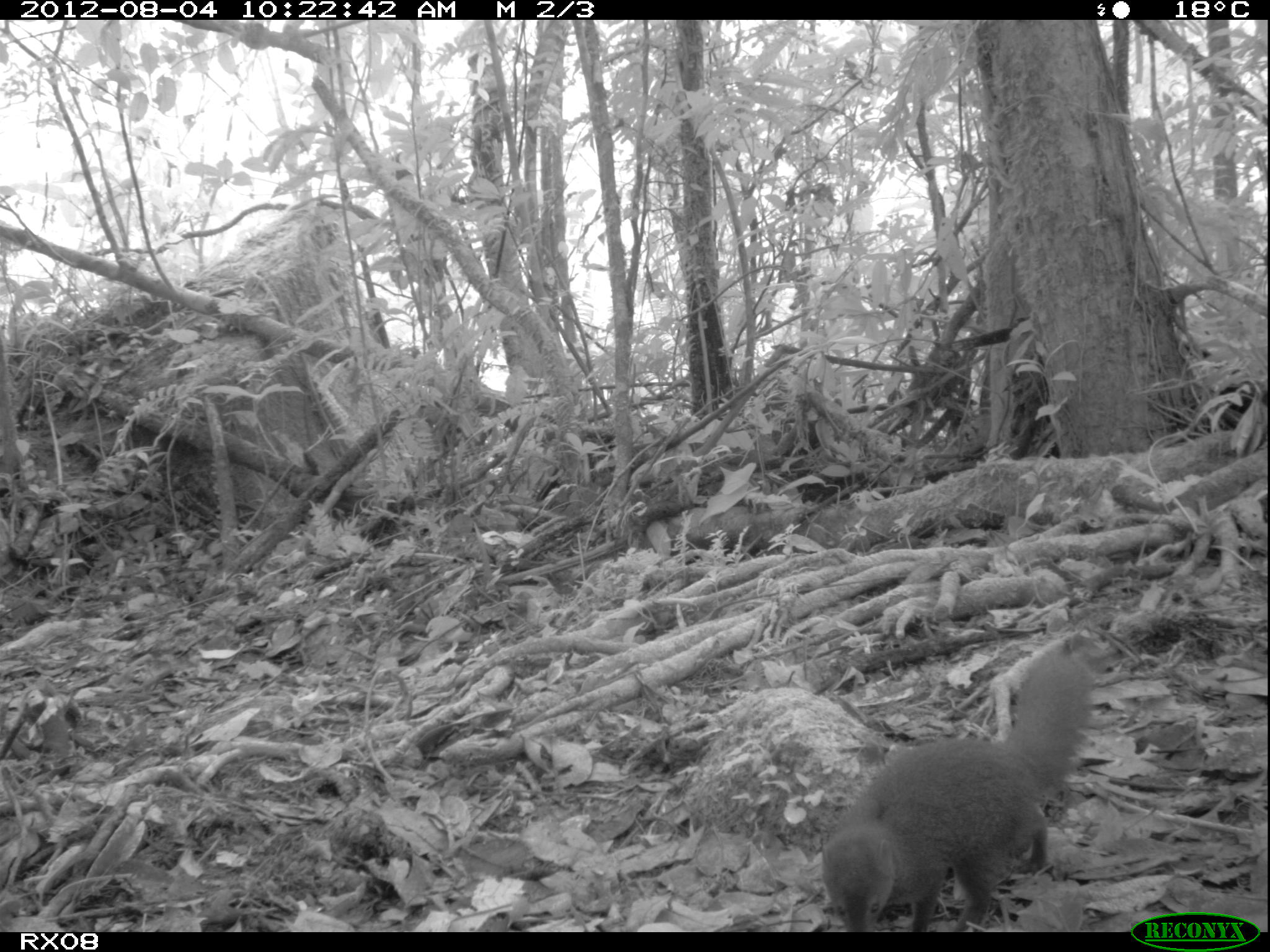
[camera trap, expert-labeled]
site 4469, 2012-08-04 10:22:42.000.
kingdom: Animalia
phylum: Chordata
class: Mammalia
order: Carnivora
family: Eupleridae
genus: Salanoia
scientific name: Salanoia concolor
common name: brown-tailed vontsira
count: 1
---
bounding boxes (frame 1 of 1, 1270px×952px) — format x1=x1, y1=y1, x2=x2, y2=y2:
salanoia concolor: x1=819, y1=650, x2=1098, y2=931